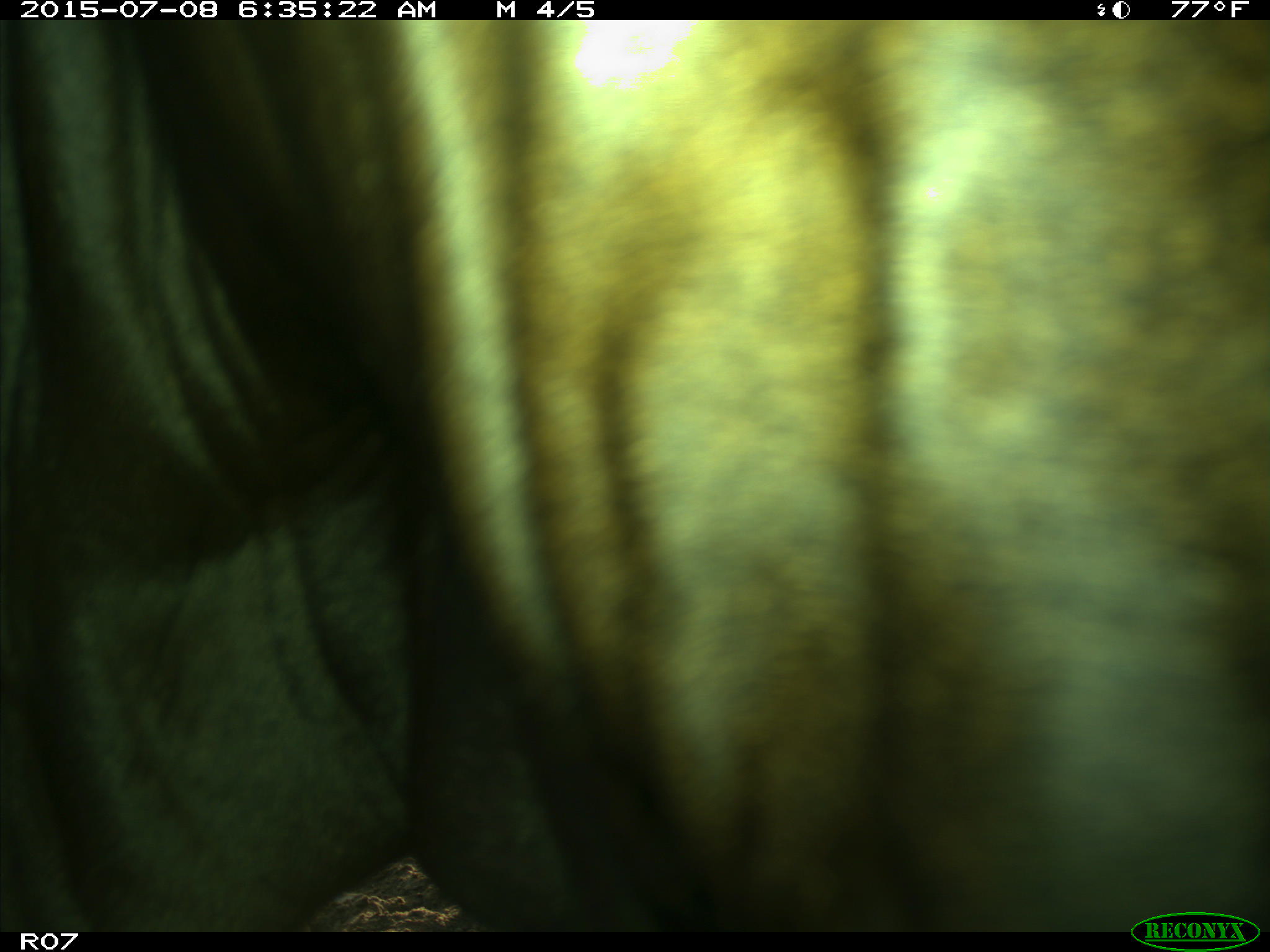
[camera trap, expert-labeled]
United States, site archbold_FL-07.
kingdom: Animalia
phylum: Chordata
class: Mammalia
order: Artiodactyla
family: Bovidae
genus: Bos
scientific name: Bos taurus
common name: domestic cow